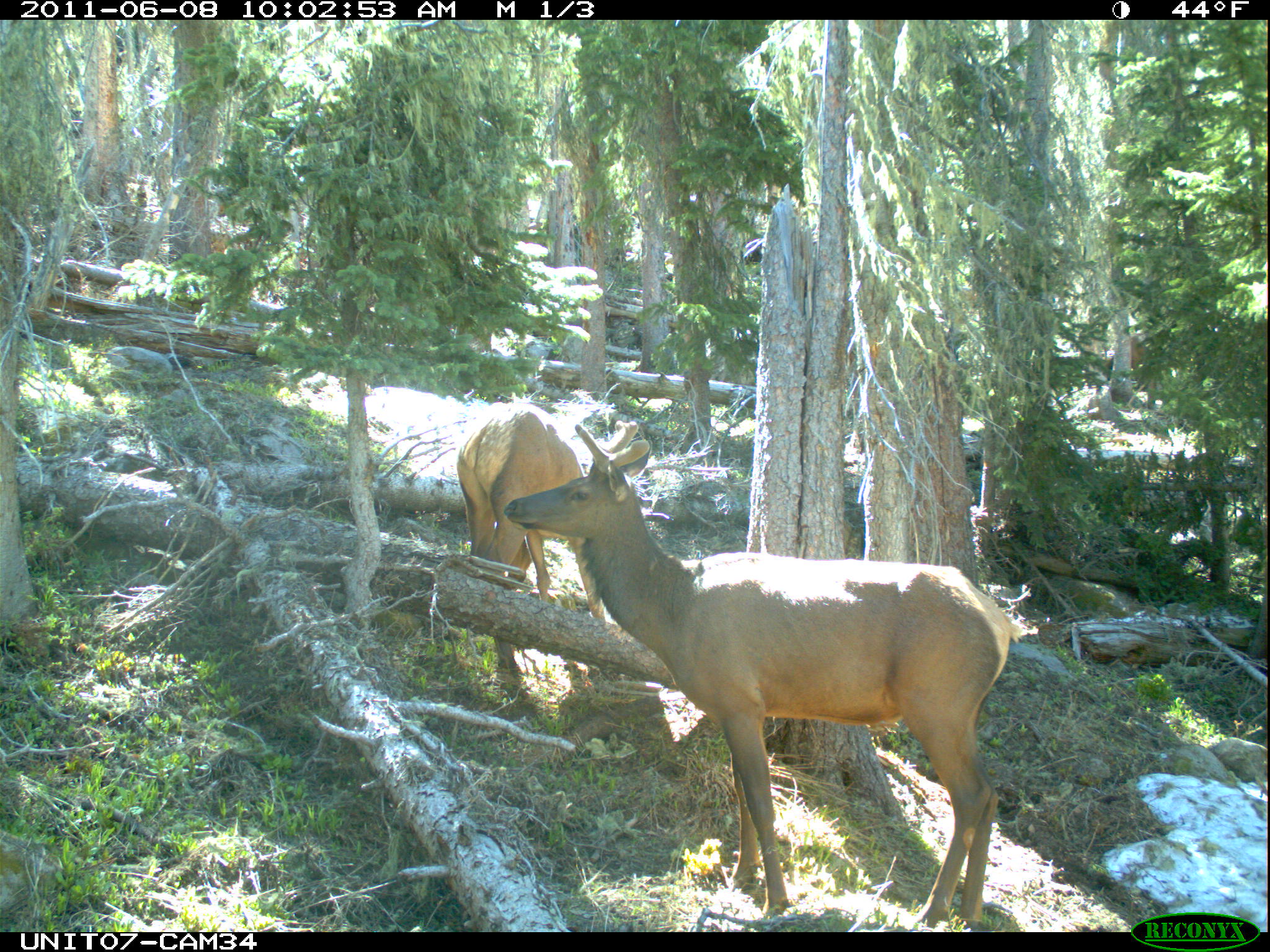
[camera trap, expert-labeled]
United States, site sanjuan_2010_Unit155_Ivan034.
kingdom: Animalia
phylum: Chordata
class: Mammalia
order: Artiodactyla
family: Cervidae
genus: Cervus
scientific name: Cervus elaphus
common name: red deer